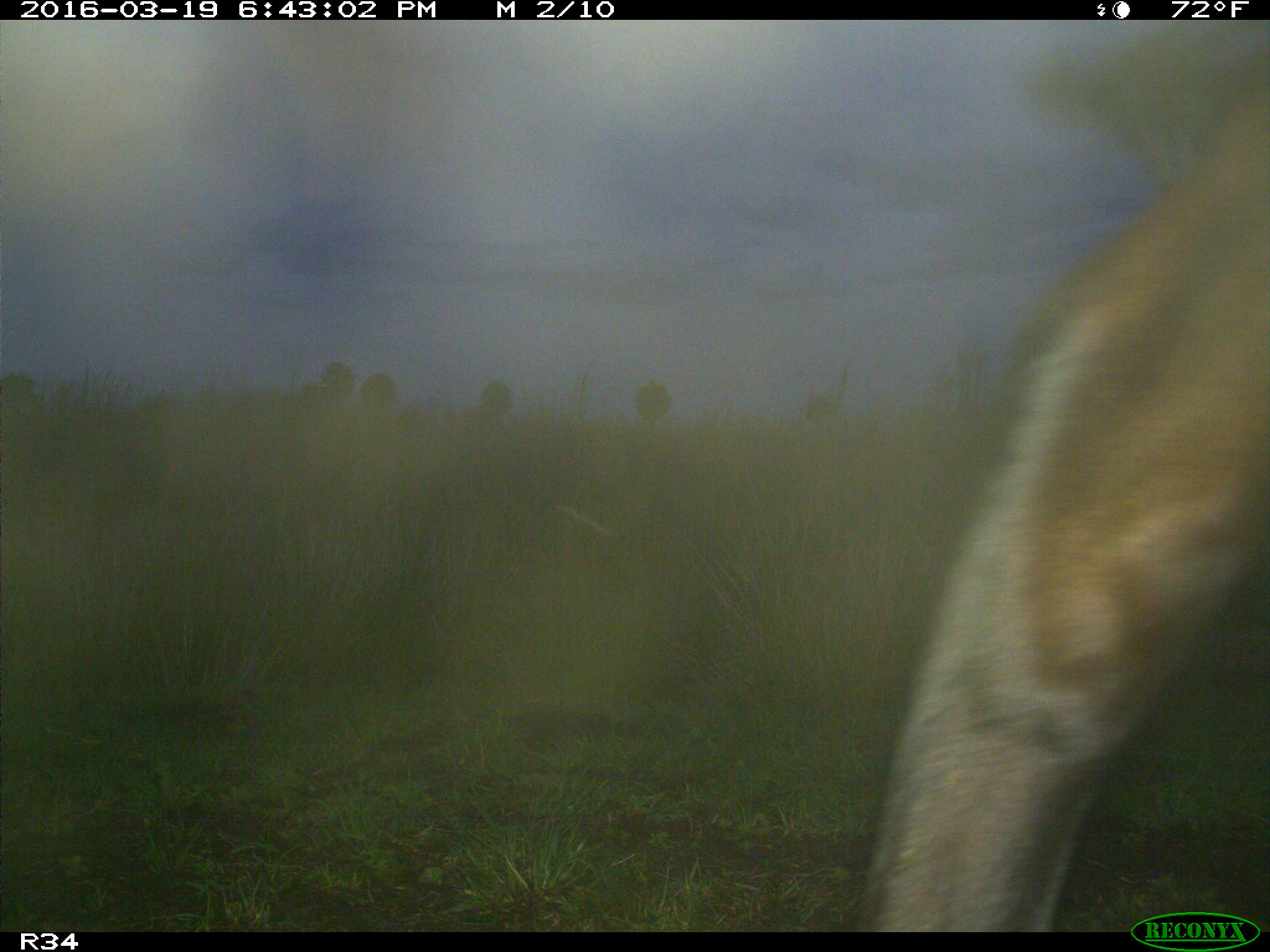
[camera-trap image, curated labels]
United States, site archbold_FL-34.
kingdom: Animalia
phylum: Chordata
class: Mammalia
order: Artiodactyla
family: Bovidae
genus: Bos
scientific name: Bos taurus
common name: domestic cow